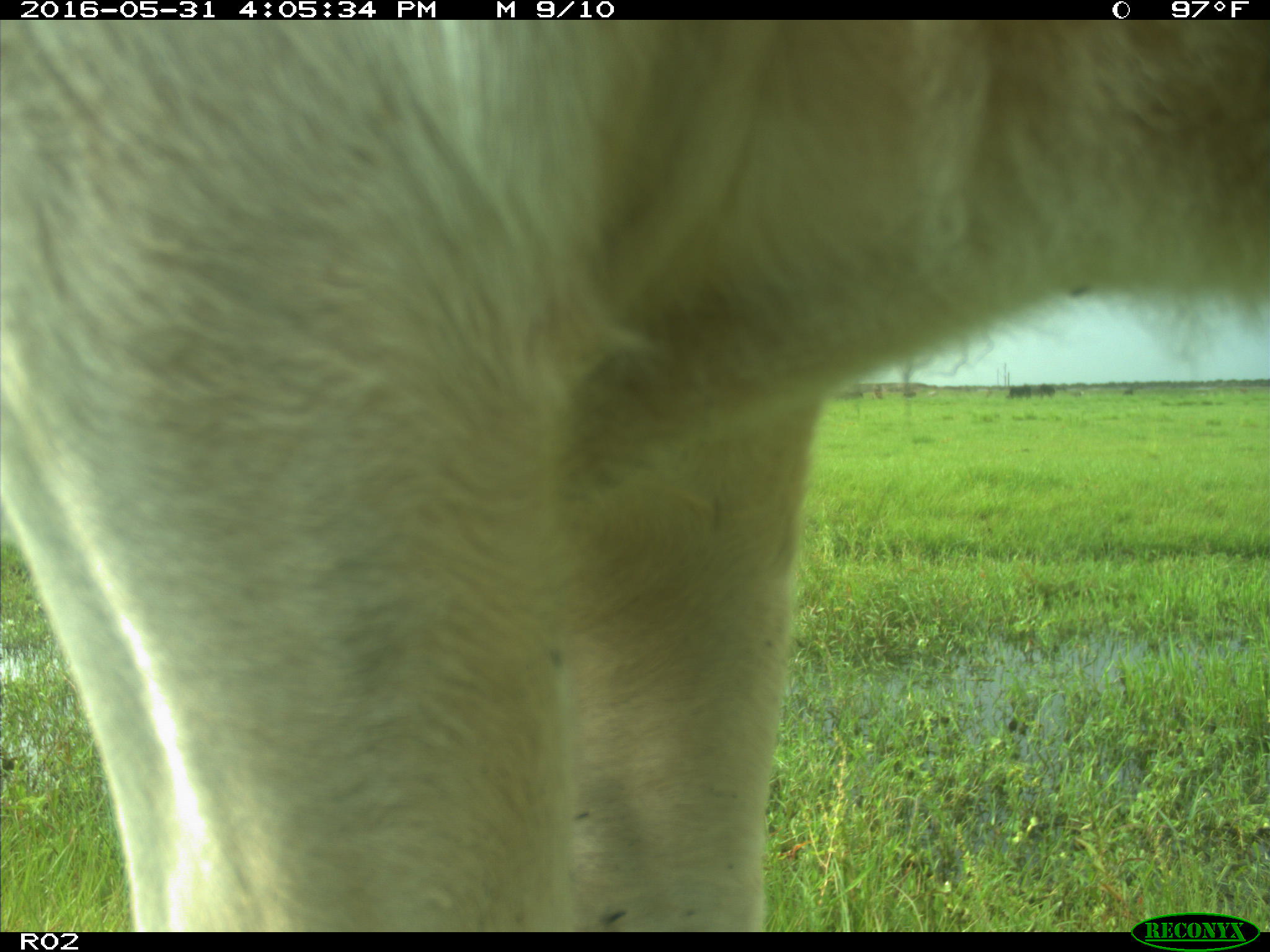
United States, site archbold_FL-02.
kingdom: Animalia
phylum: Chordata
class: Mammalia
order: Artiodactyla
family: Bovidae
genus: Bos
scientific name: Bos taurus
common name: domestic cow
Bos taurus (domestic cow).